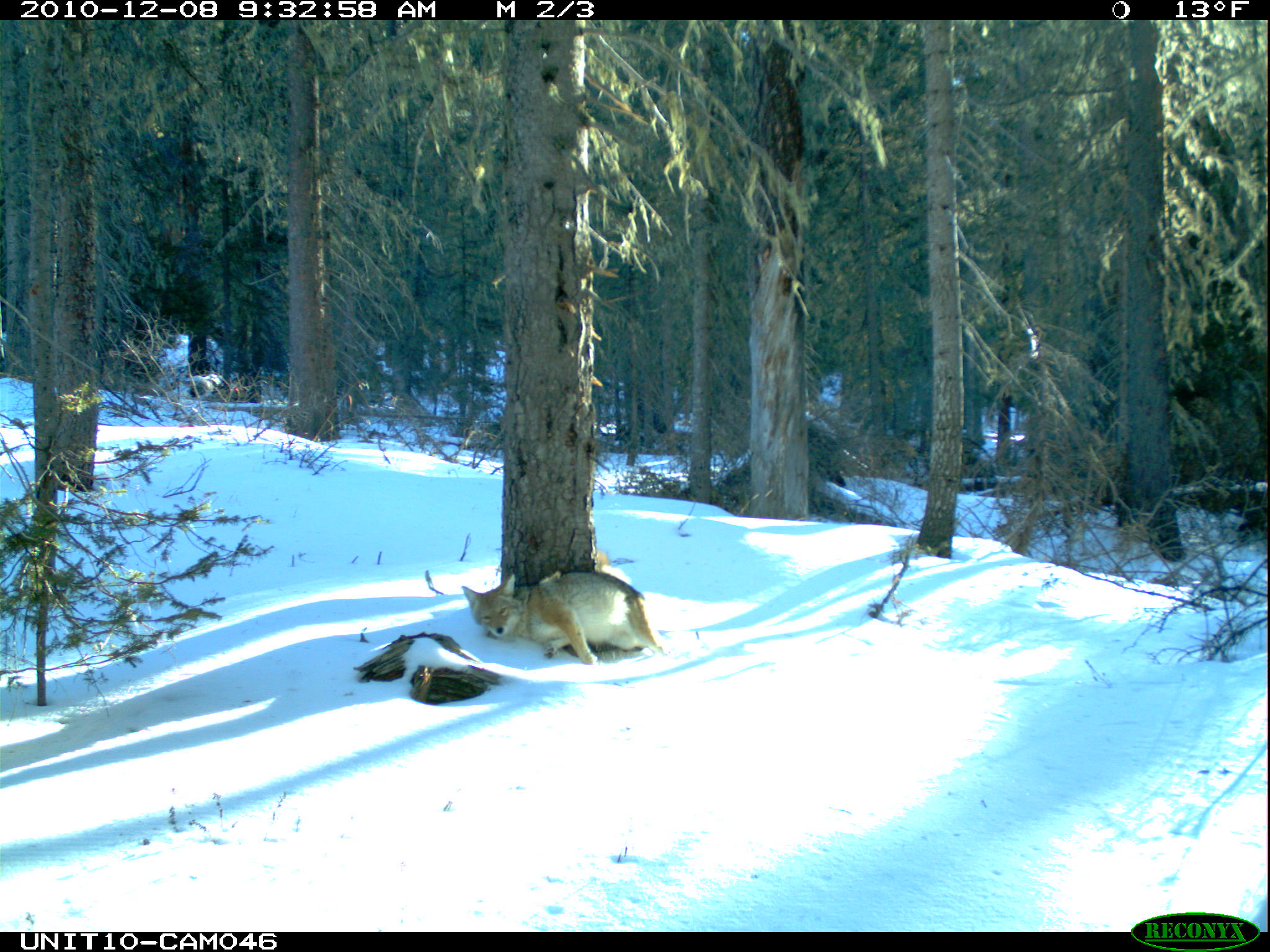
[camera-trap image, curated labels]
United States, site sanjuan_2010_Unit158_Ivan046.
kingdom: Animalia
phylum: Chordata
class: Mammalia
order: Carnivora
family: Canidae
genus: Canis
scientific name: Canis latrans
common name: coyote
Canis latrans (coyote).